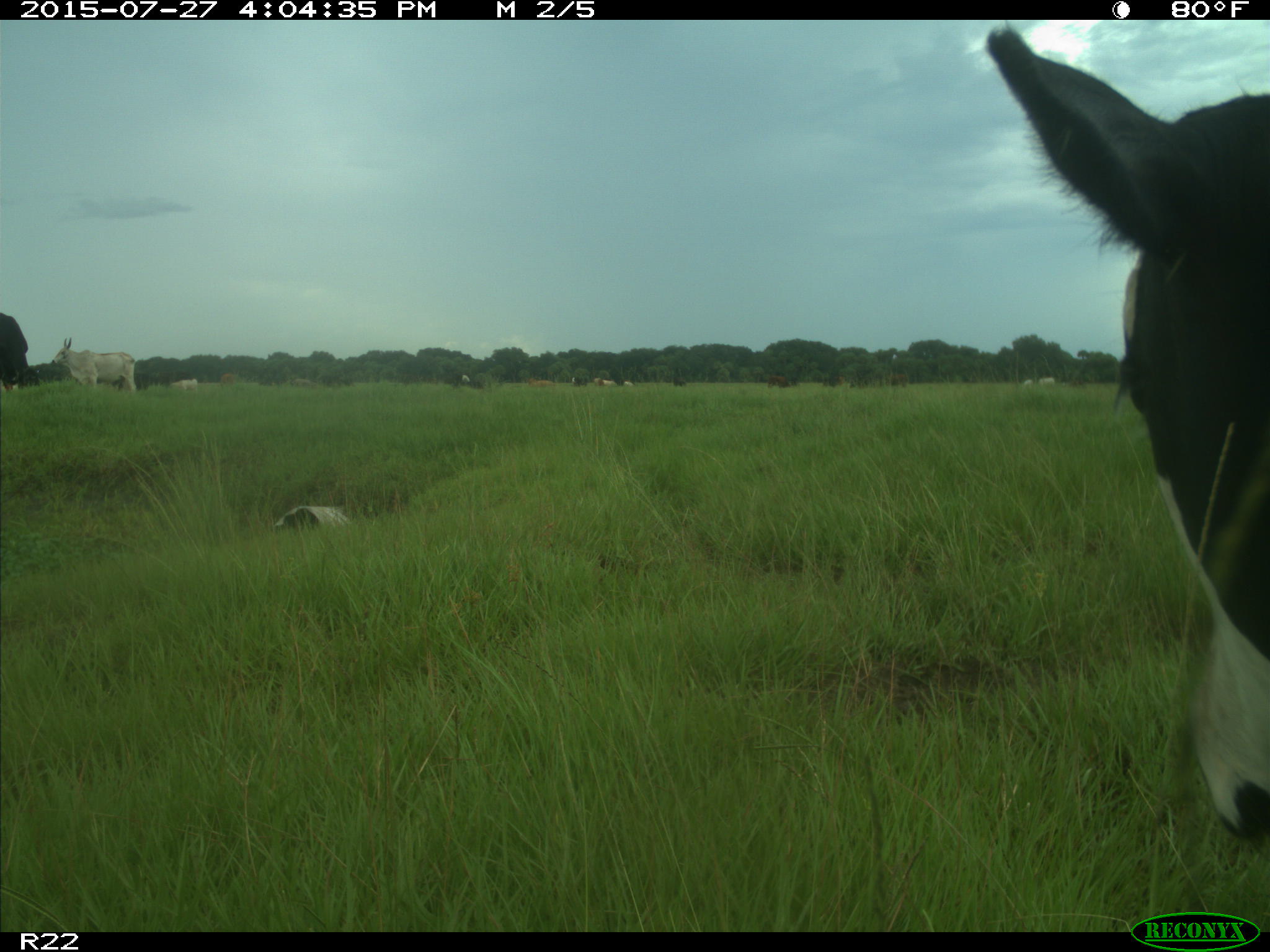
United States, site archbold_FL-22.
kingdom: Animalia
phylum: Chordata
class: Mammalia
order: Artiodactyla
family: Bovidae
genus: Bos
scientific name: Bos taurus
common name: domestic cow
Bos taurus (domestic cow).